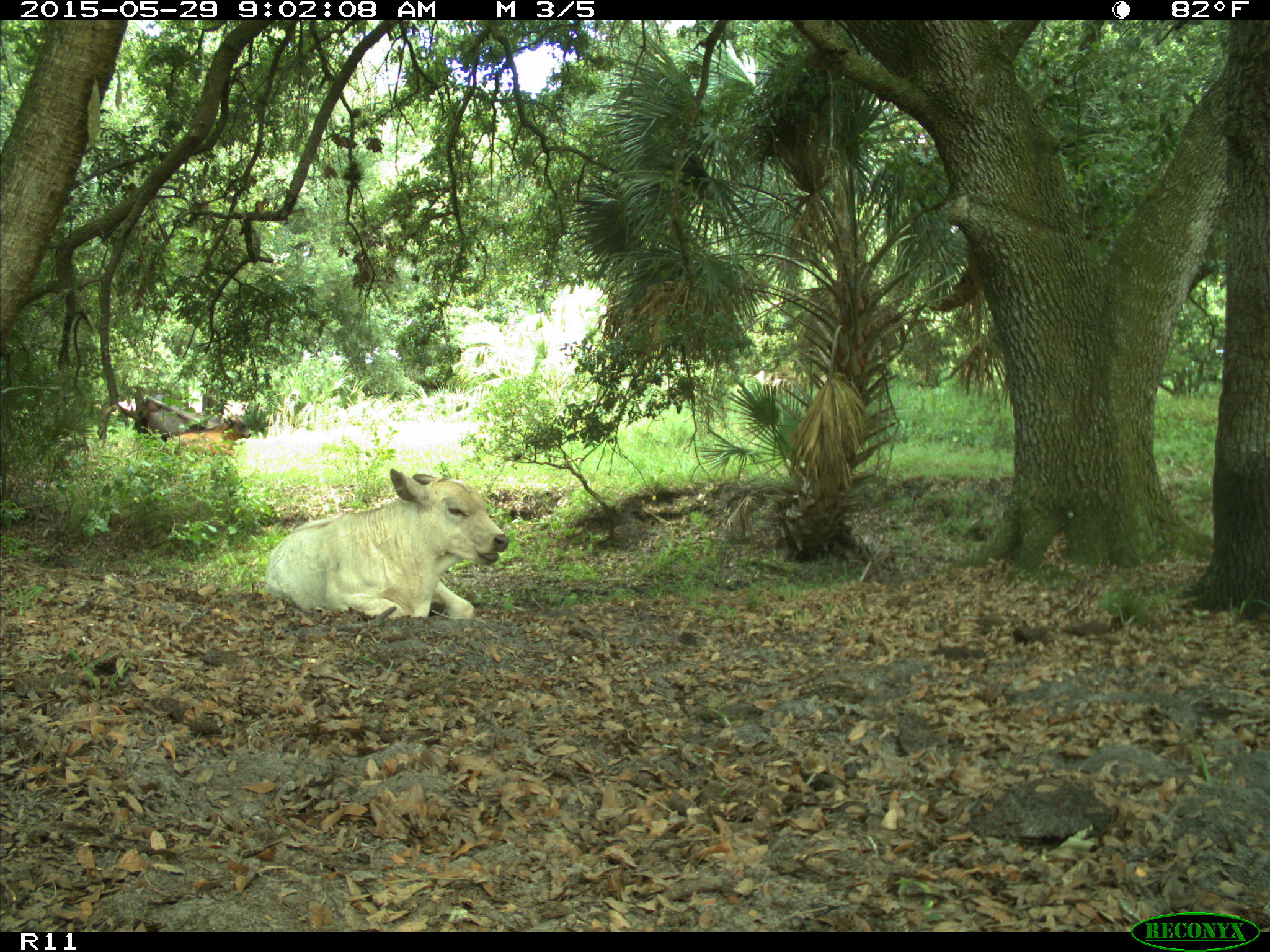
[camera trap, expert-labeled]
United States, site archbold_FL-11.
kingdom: Animalia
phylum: Chordata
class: Mammalia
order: Artiodactyla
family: Bovidae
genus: Bos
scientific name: Bos taurus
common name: domestic cow